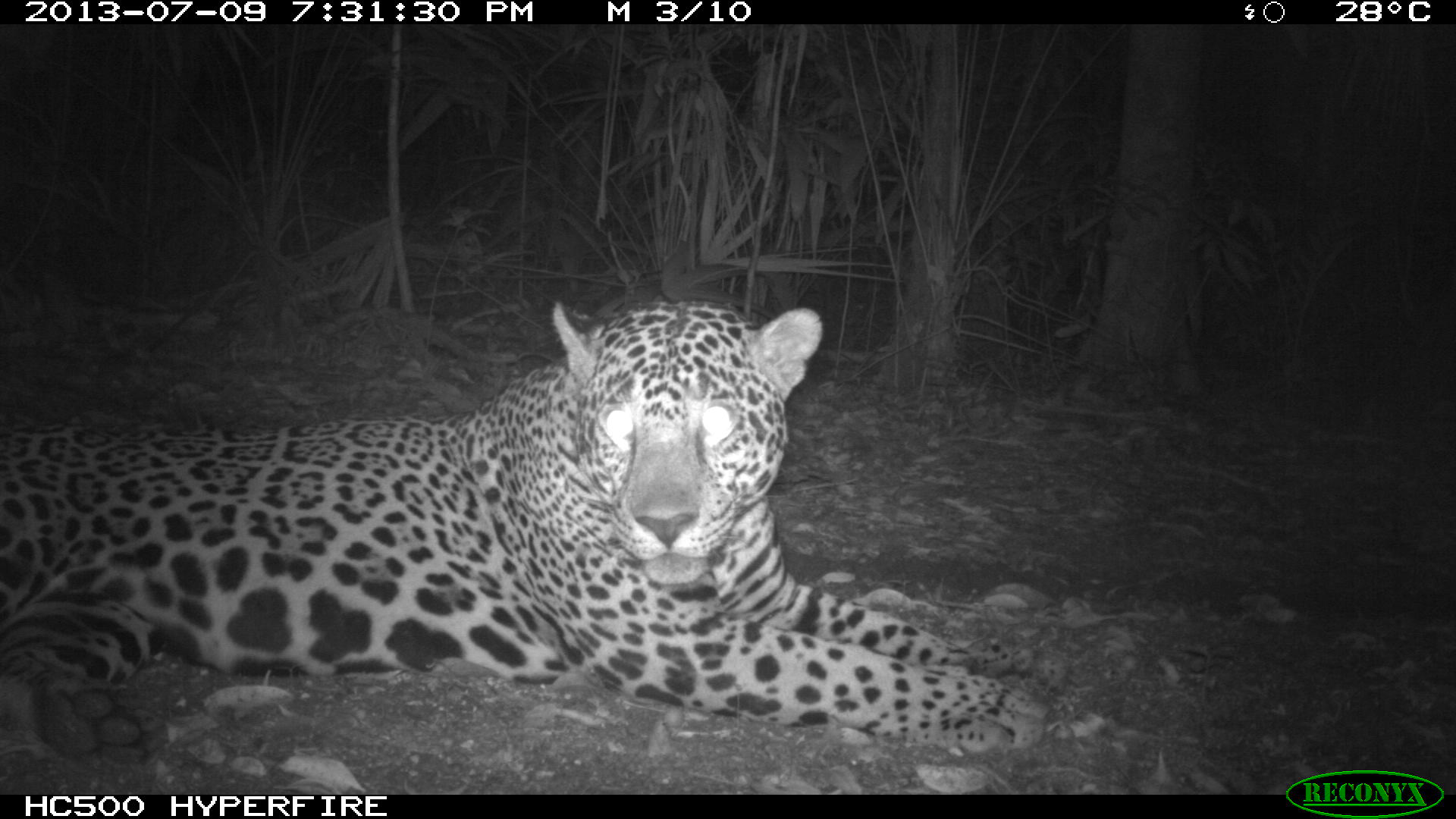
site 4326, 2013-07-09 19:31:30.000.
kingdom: Animalia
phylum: Chordata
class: Mammalia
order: Carnivora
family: Felidae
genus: Panthera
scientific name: Panthera onca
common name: jaguar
Panthera onca (jaguar), count 1, sex male.